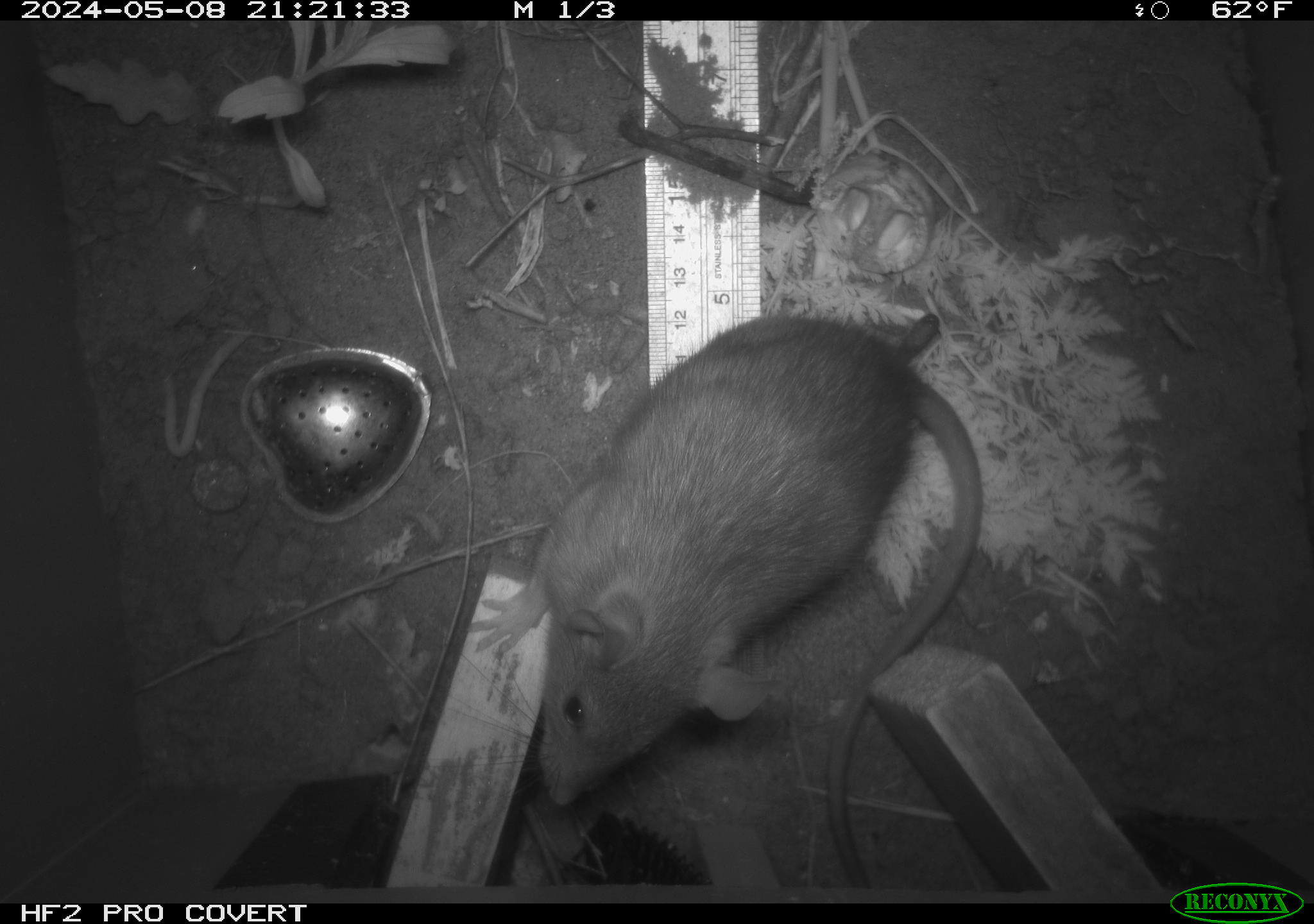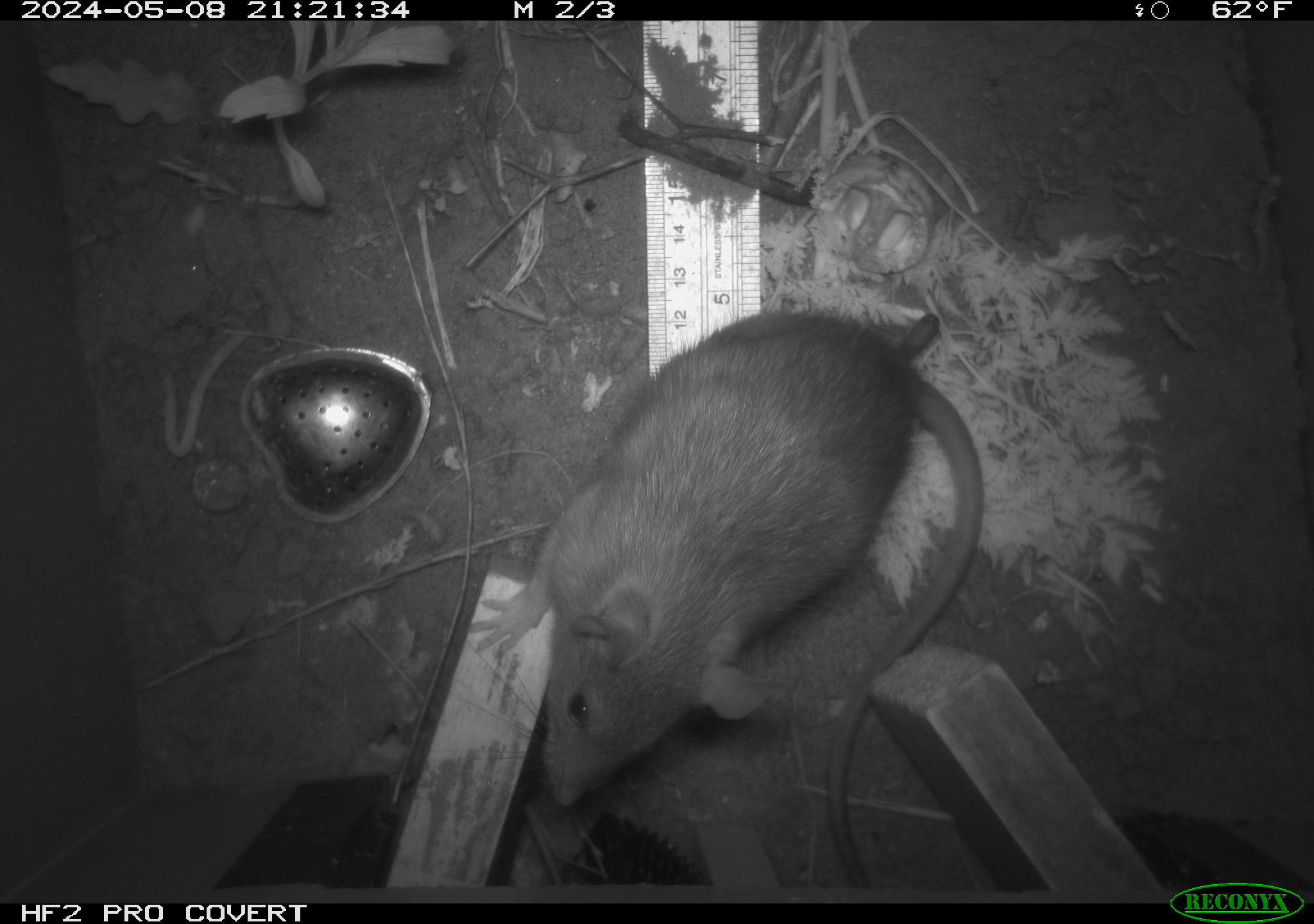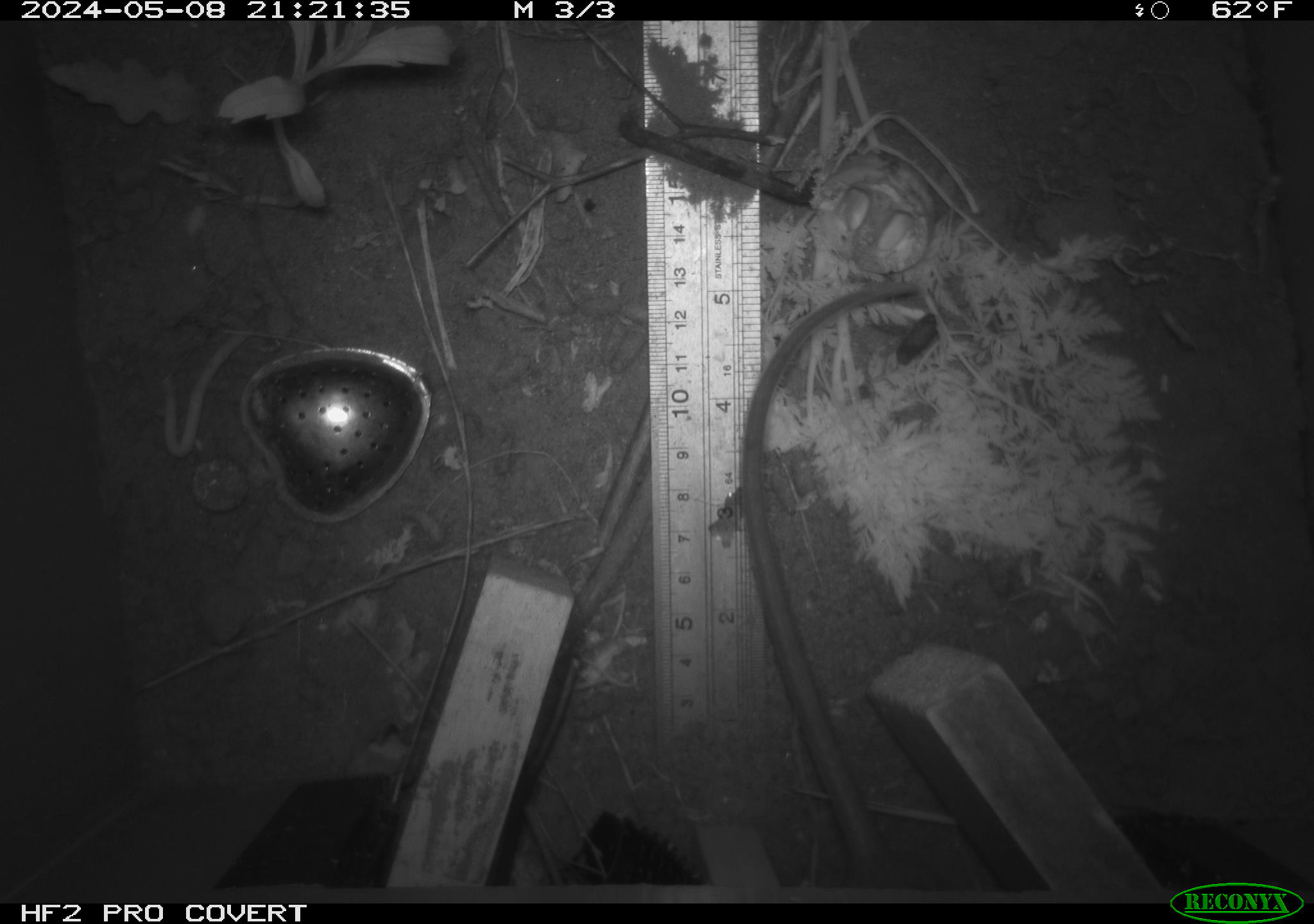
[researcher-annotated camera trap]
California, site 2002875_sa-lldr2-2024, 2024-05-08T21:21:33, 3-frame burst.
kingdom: Animalia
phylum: Chordata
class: Mammalia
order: Rodentia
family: Muridae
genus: Rattus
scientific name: Rattus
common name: rat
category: rattus species